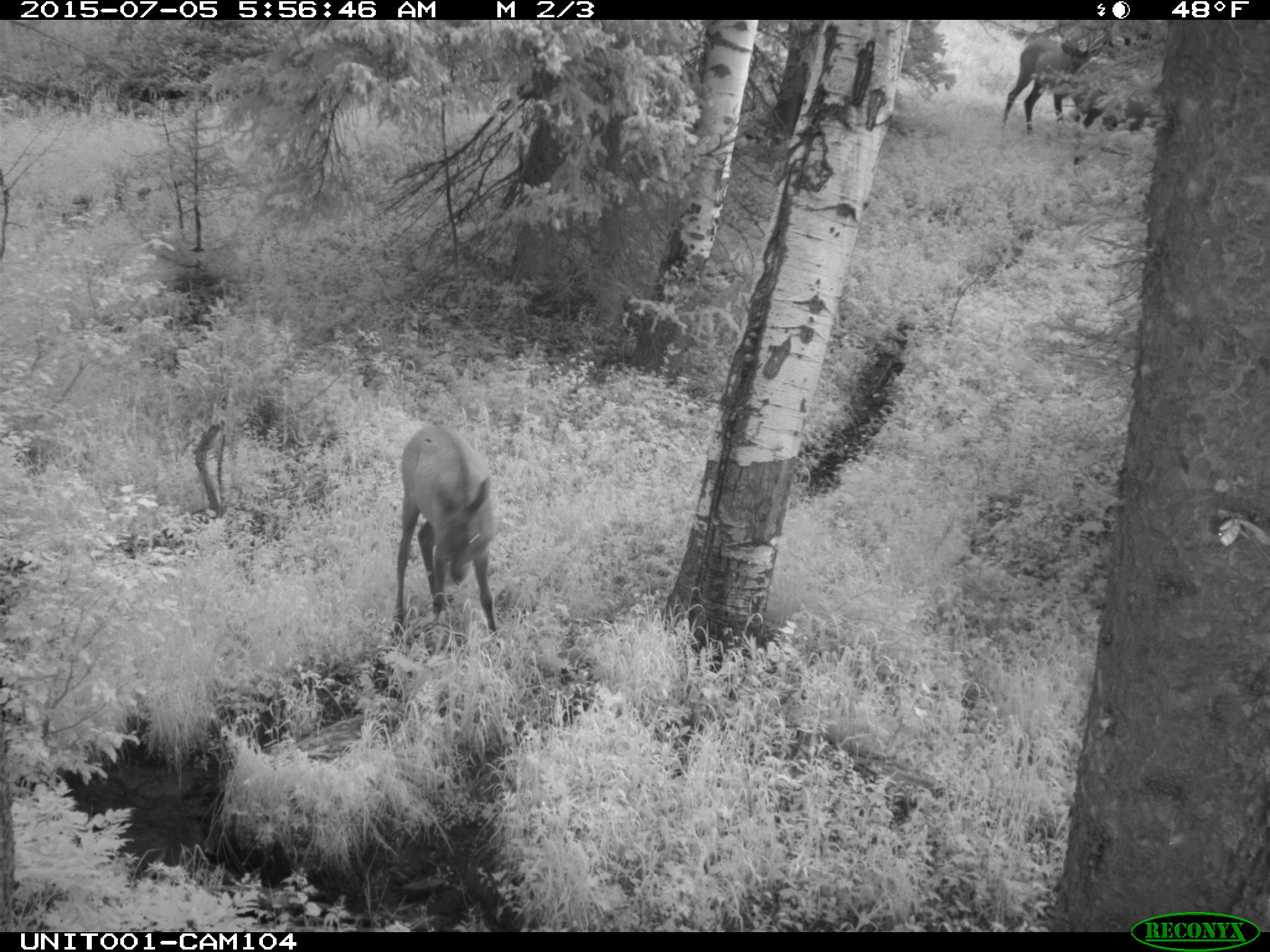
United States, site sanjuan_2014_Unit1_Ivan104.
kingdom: Animalia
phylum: Chordata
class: Mammalia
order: Artiodactyla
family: Cervidae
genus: Cervus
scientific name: Cervus elaphus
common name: red deer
Cervus elaphus (red deer).